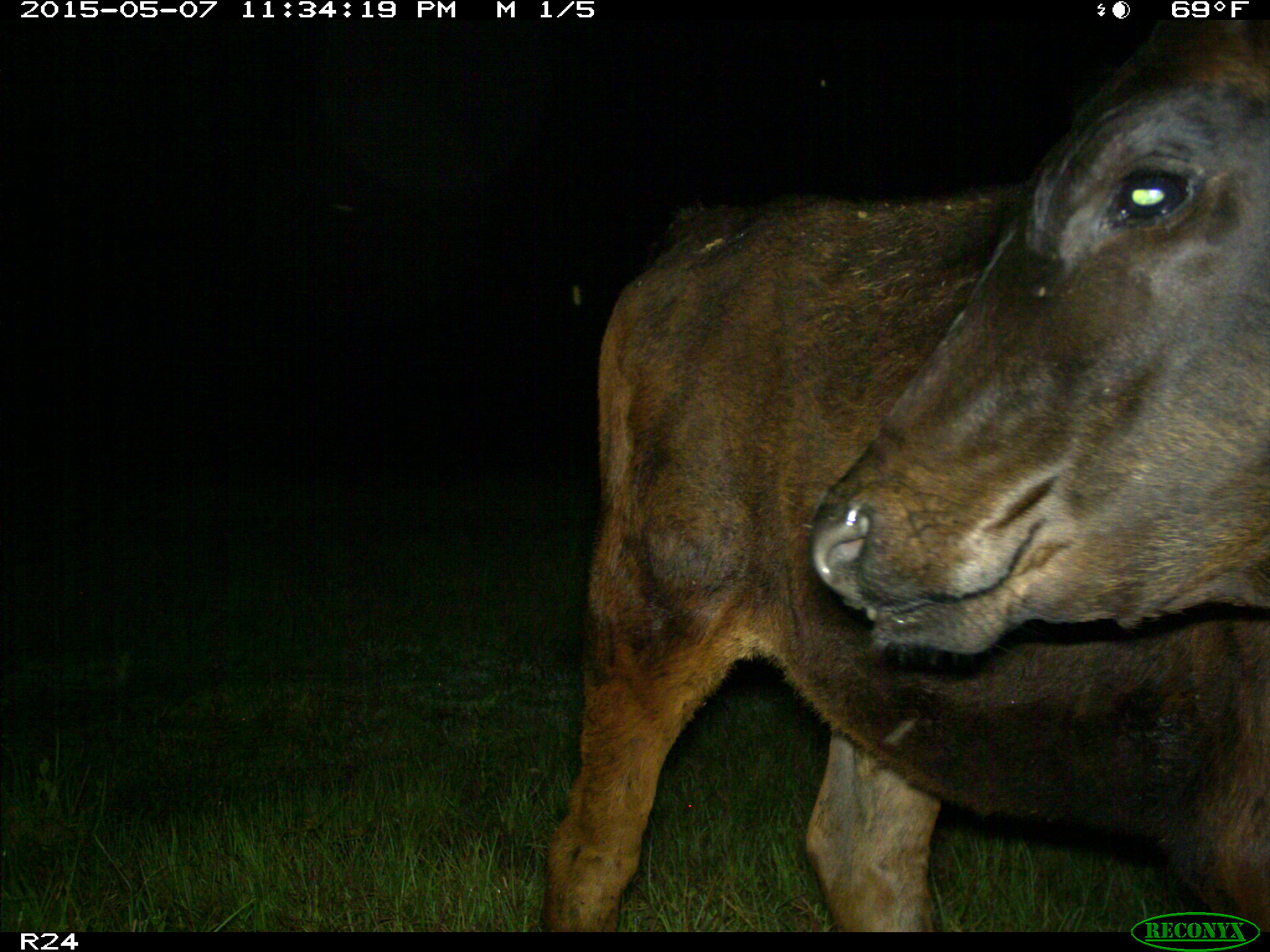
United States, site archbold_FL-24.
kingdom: Animalia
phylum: Chordata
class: Mammalia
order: Artiodactyla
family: Bovidae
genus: Bos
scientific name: Bos taurus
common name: domestic cow